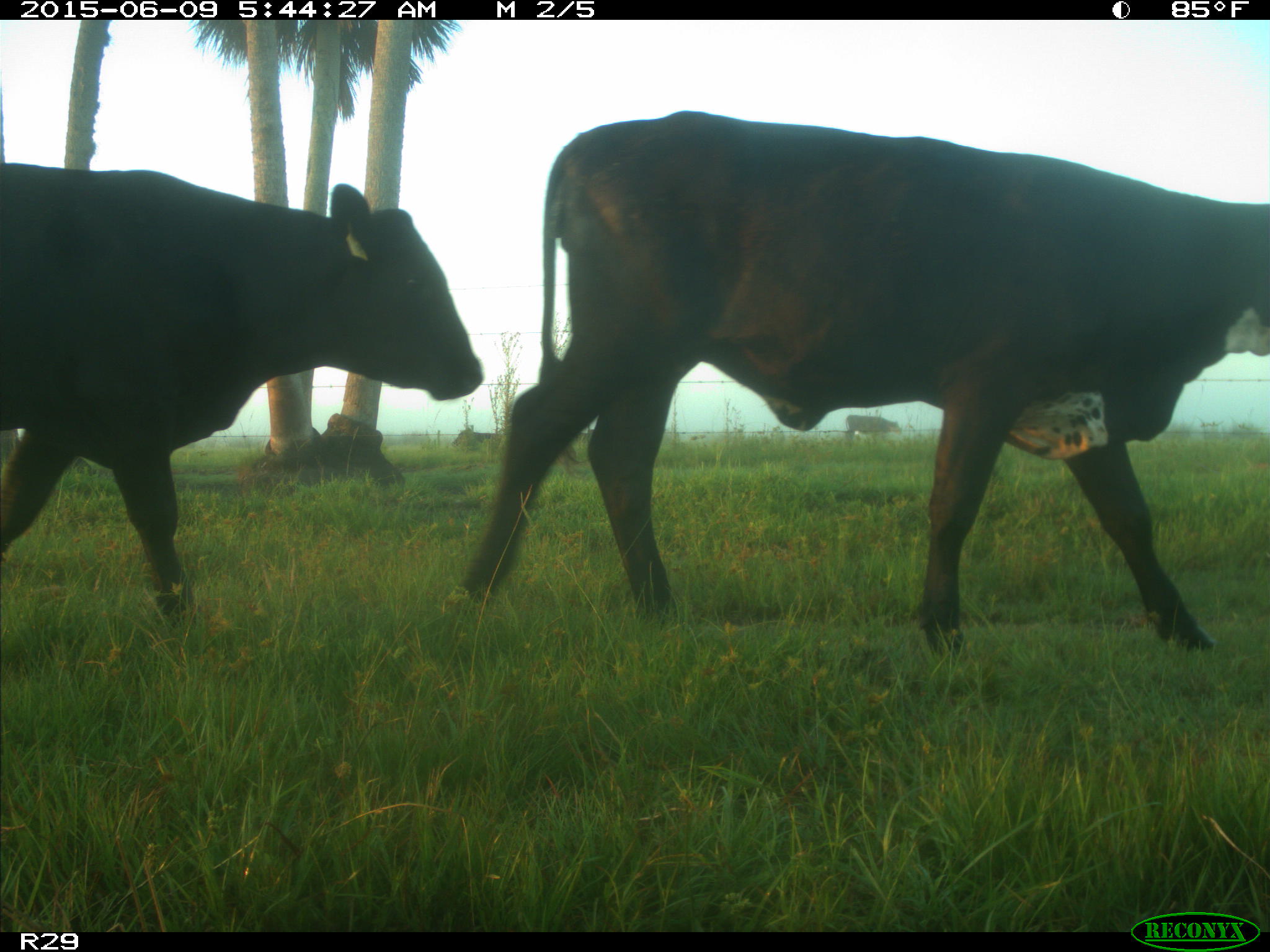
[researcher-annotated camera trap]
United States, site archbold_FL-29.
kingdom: Animalia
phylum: Chordata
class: Mammalia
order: Artiodactyla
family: Bovidae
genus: Bos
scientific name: Bos taurus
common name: domestic cow